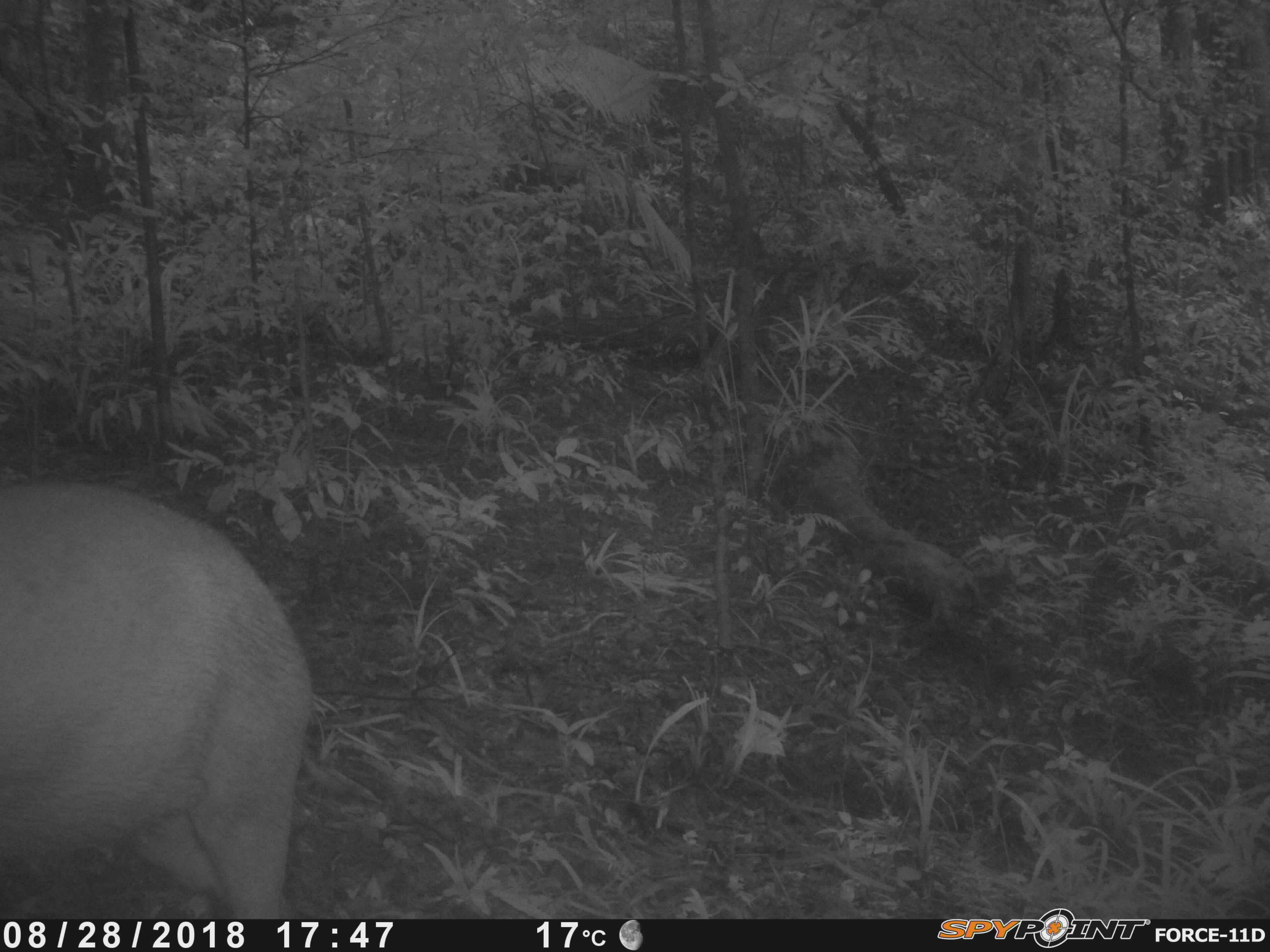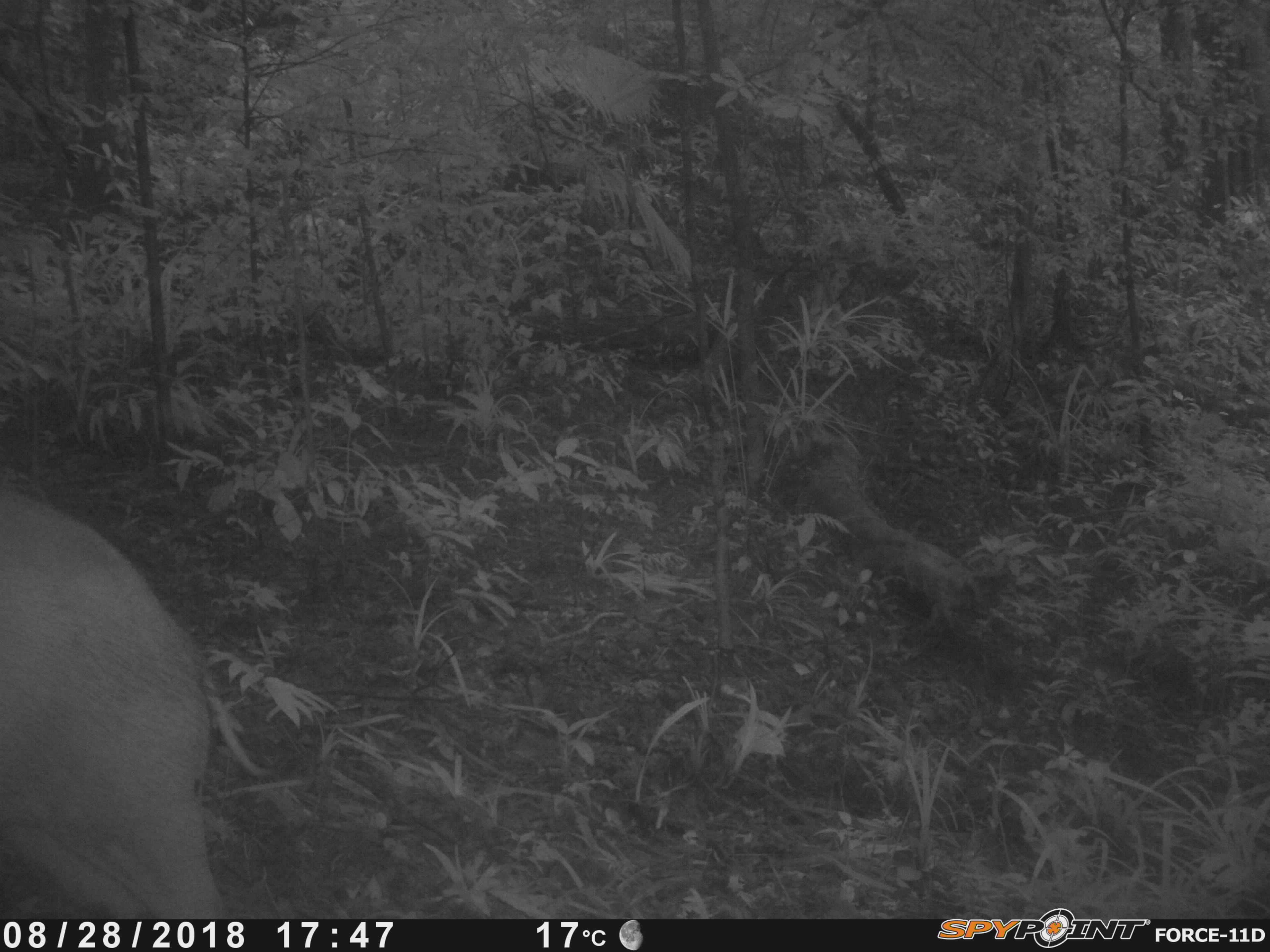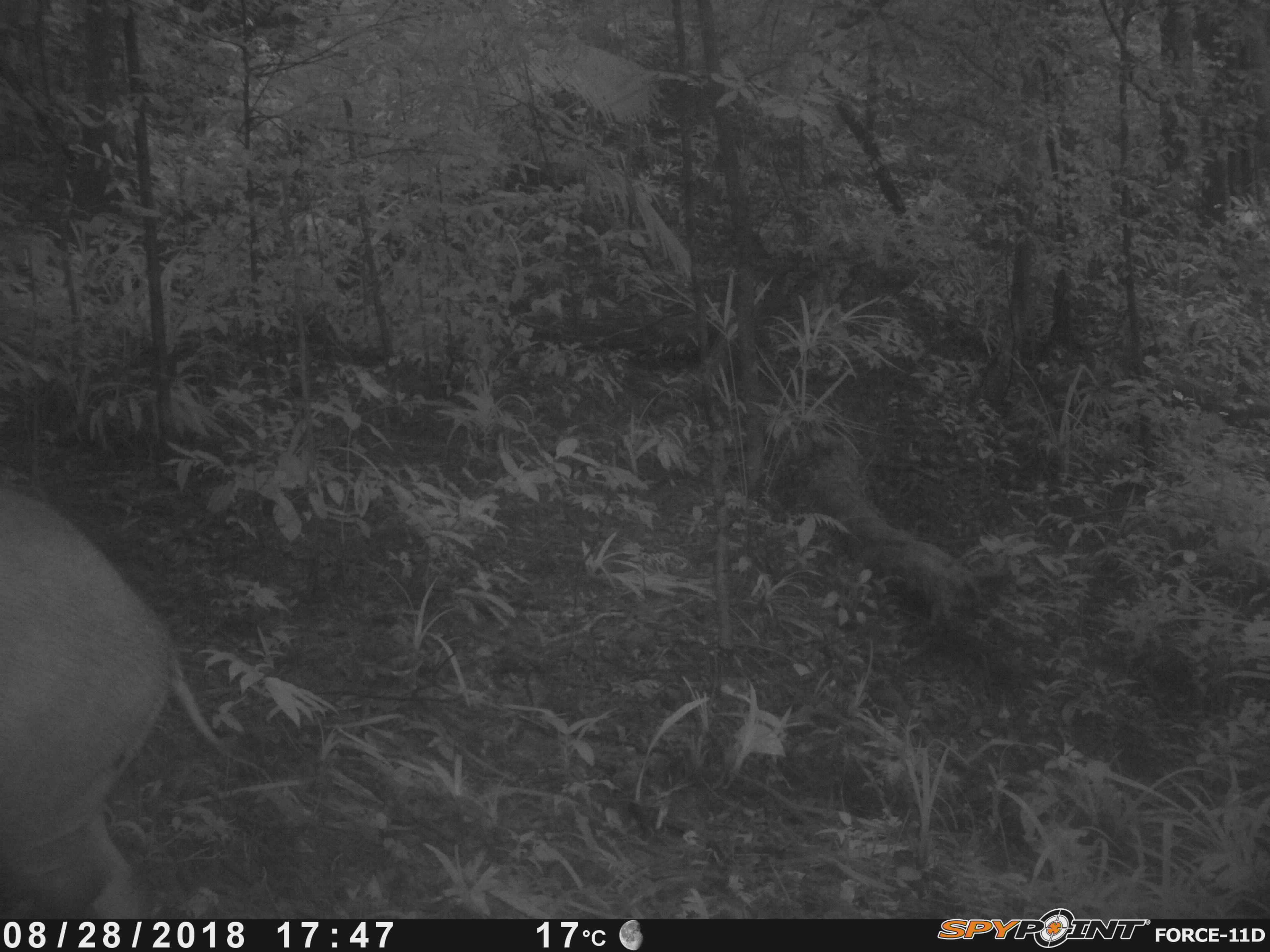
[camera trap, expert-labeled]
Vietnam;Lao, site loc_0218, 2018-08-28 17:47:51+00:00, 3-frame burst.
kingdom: Animalia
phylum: Chordata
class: Mammalia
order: Artiodactyla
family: Suidae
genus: Sus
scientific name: Sus scrofa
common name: eurasian wild pig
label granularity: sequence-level